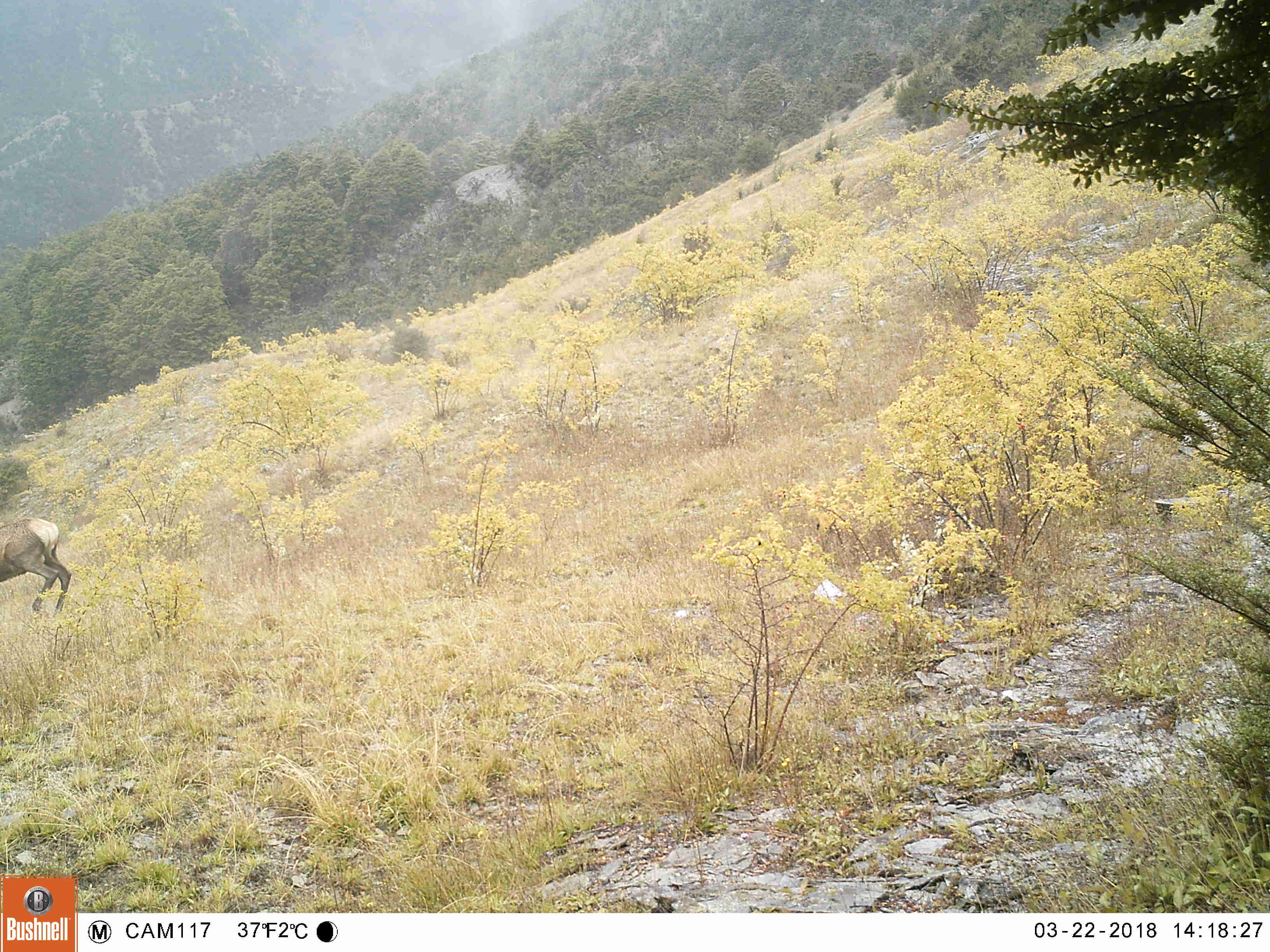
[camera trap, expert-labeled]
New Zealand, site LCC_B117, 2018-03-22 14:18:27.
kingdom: Animalia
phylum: Chordata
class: Mammalia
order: Artiodactyla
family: Cervidae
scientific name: Cervidae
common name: deer